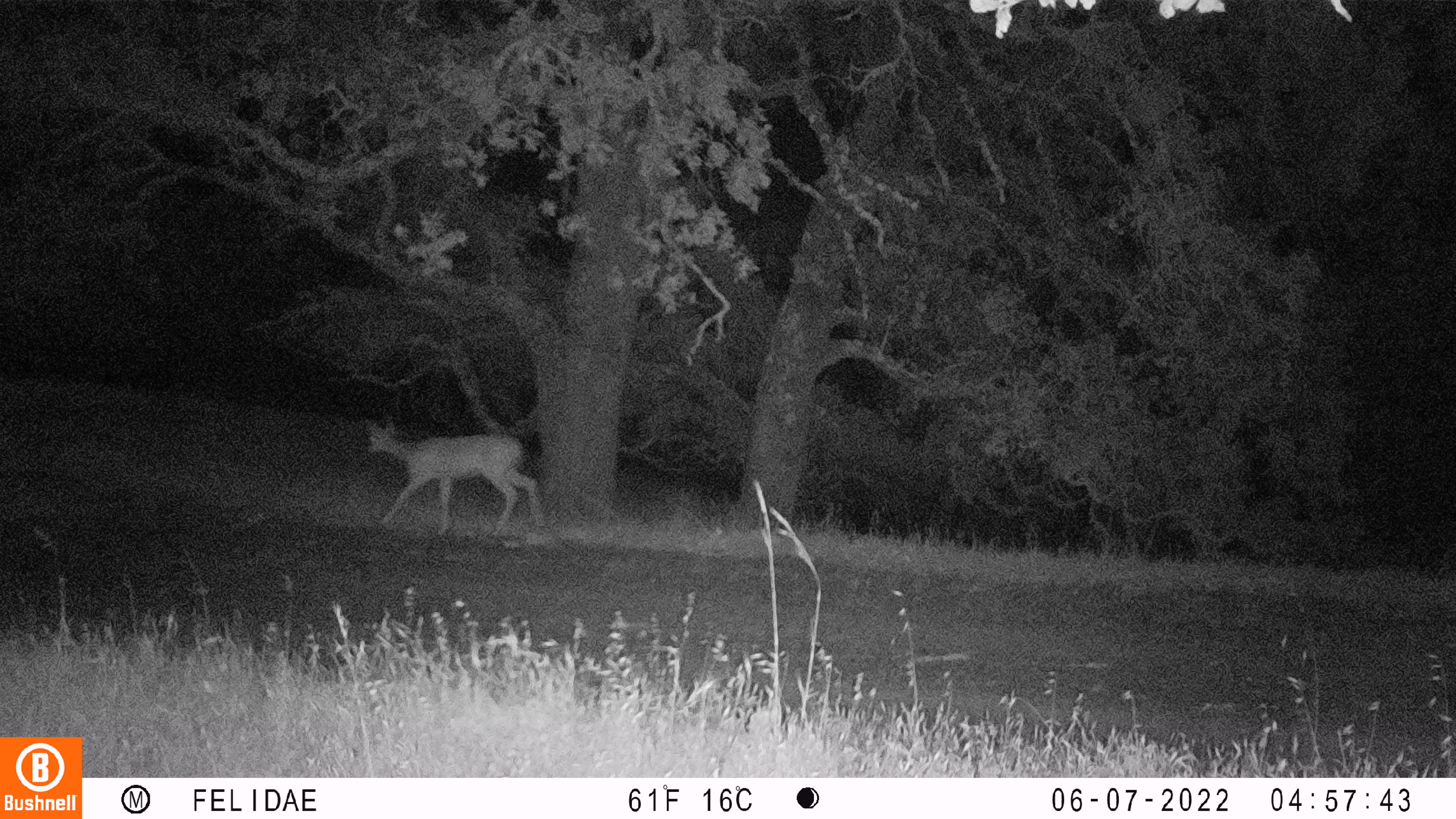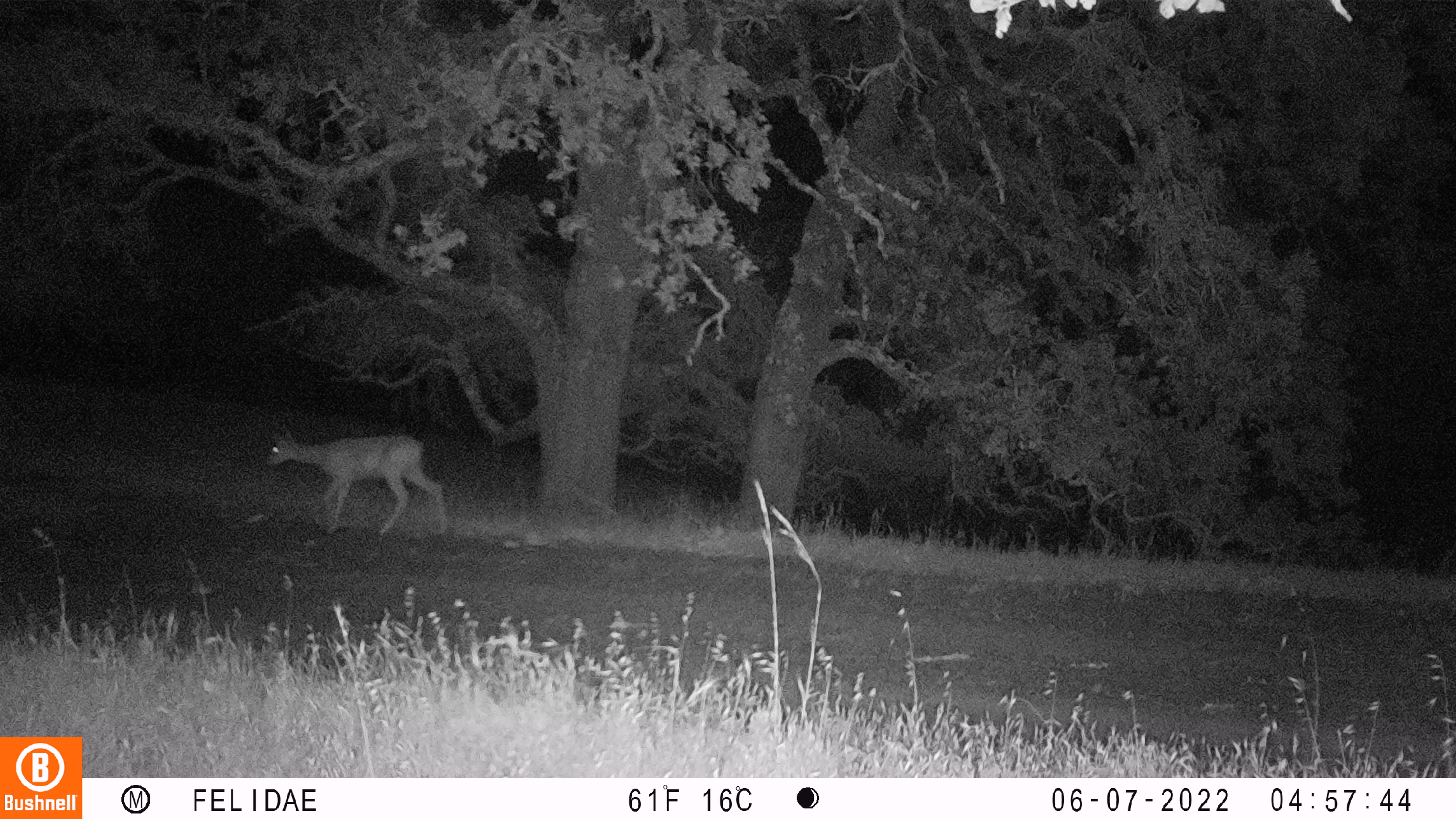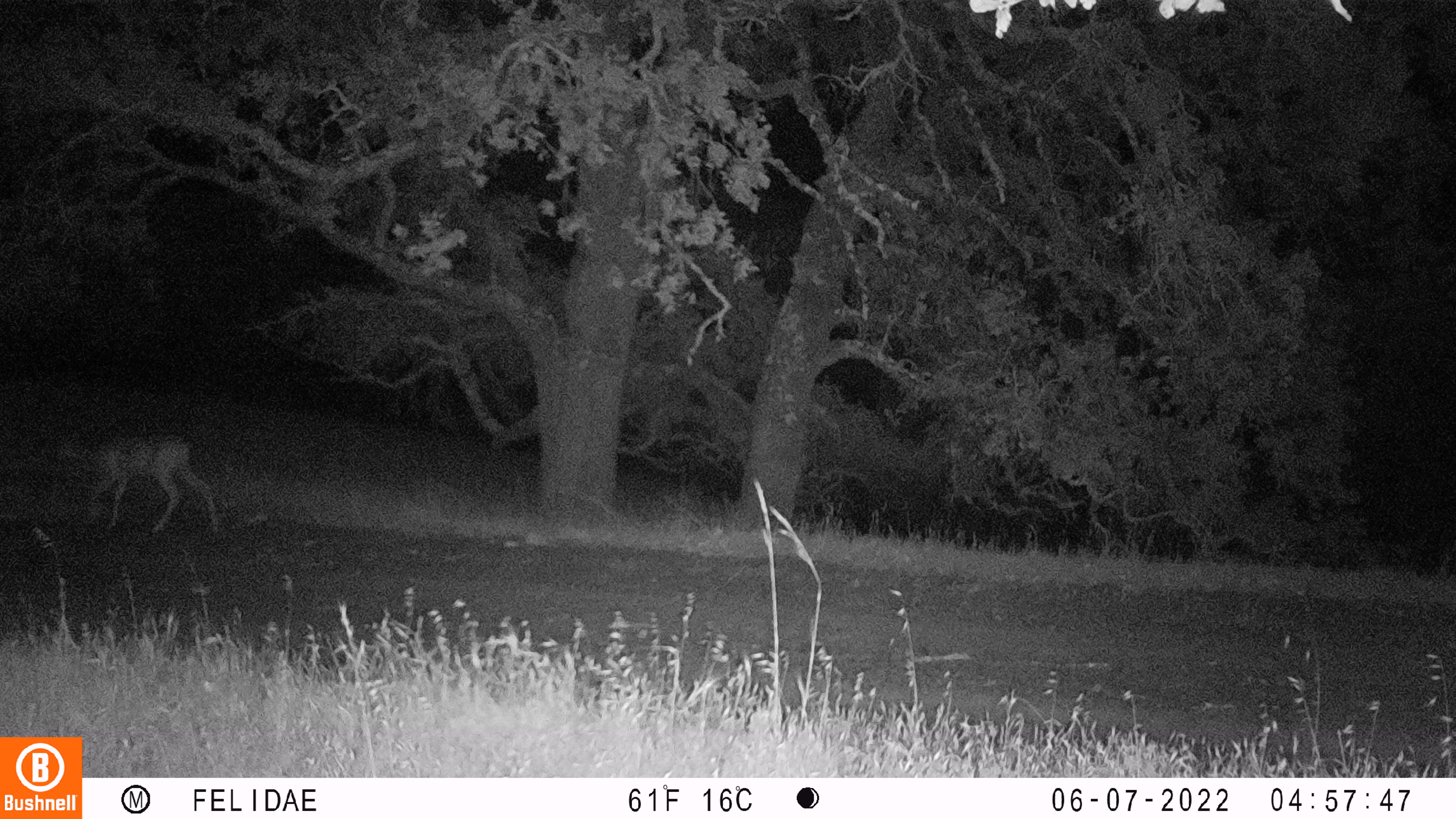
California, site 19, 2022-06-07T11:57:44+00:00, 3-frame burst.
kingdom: Animalia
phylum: Chordata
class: Mammalia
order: Artiodactyla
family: Cervidae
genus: Odocoileus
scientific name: Odocoileus hemionus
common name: mule deer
Mule deer (Odocoileus hemionus).